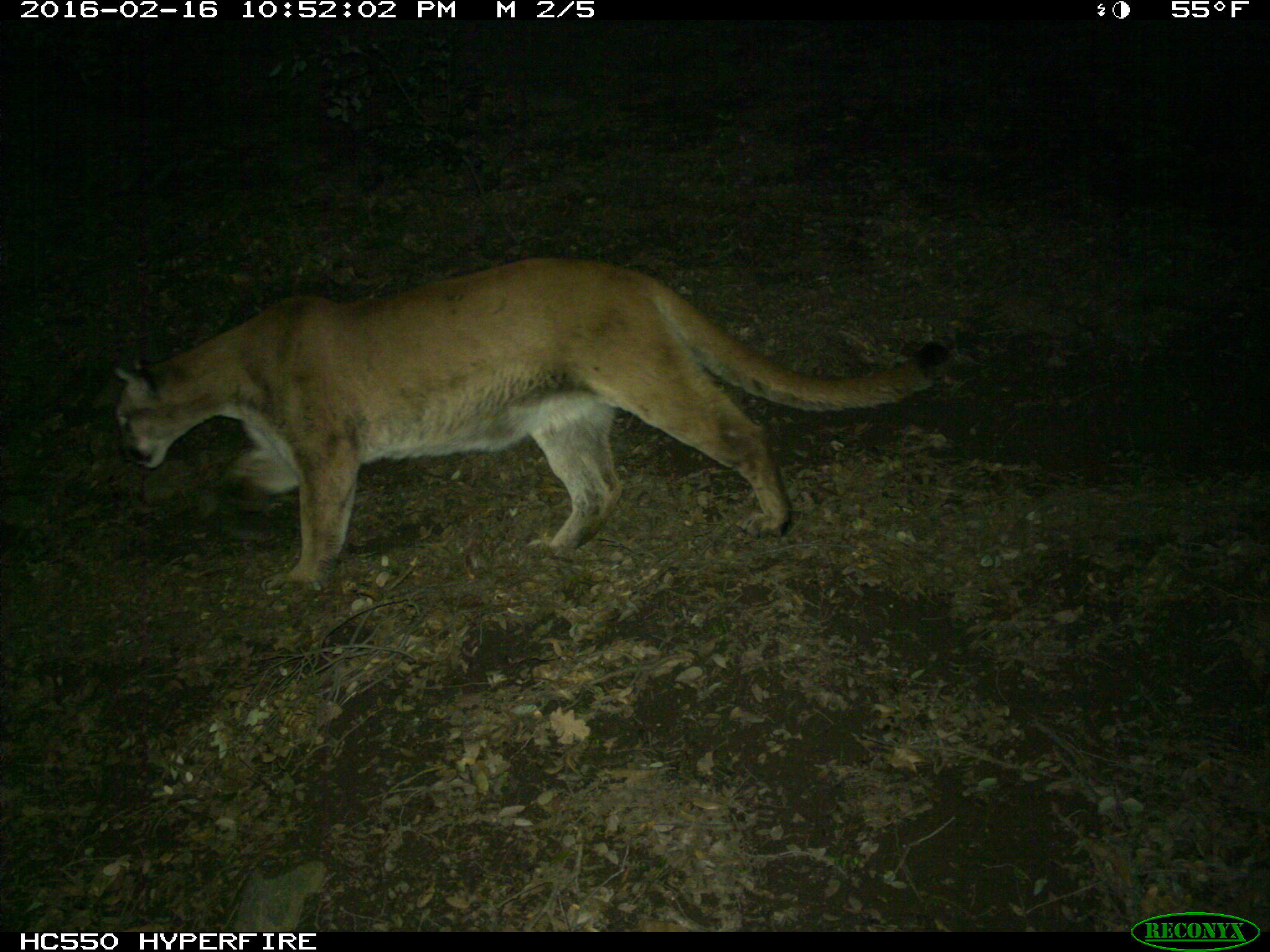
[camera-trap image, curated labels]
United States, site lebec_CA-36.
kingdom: Animalia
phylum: Chordata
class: Mammalia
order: Carnivora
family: Felidae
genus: Puma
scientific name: Puma concolor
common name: mountain lion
Puma concolor (mountain lion).